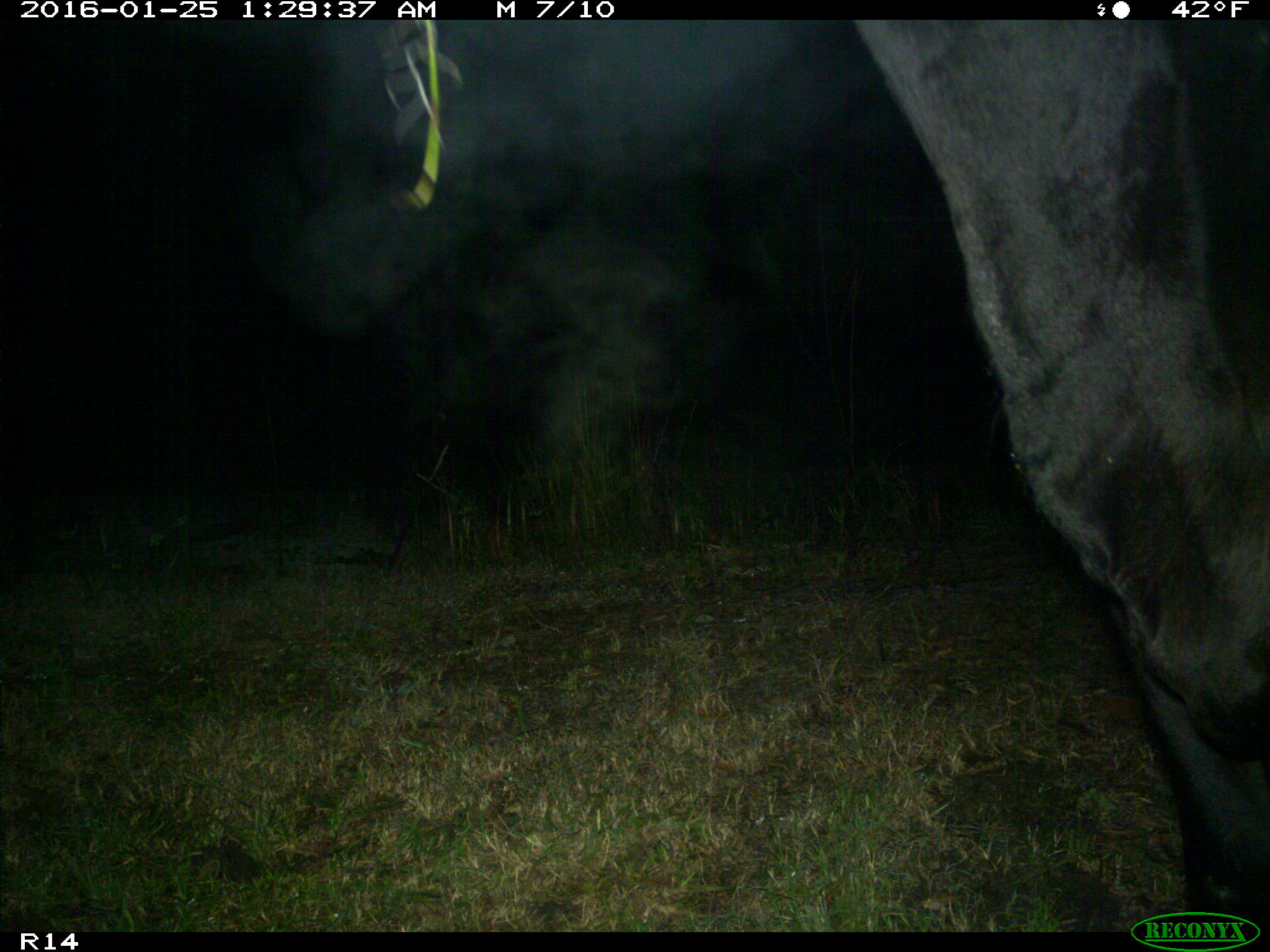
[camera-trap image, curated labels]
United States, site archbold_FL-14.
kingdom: Animalia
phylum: Chordata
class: Mammalia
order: Artiodactyla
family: Bovidae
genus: Bos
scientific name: Bos taurus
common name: domestic cow